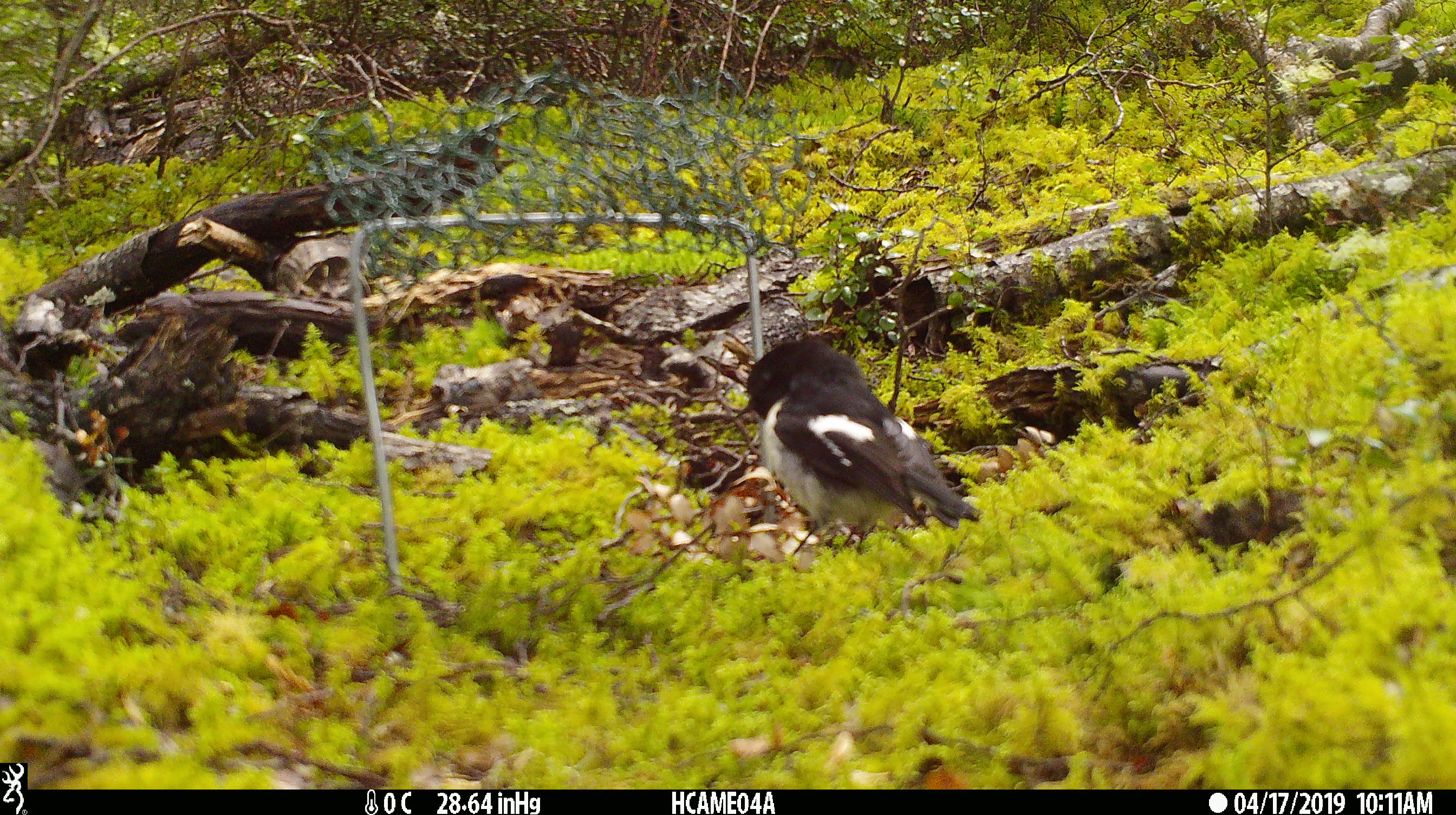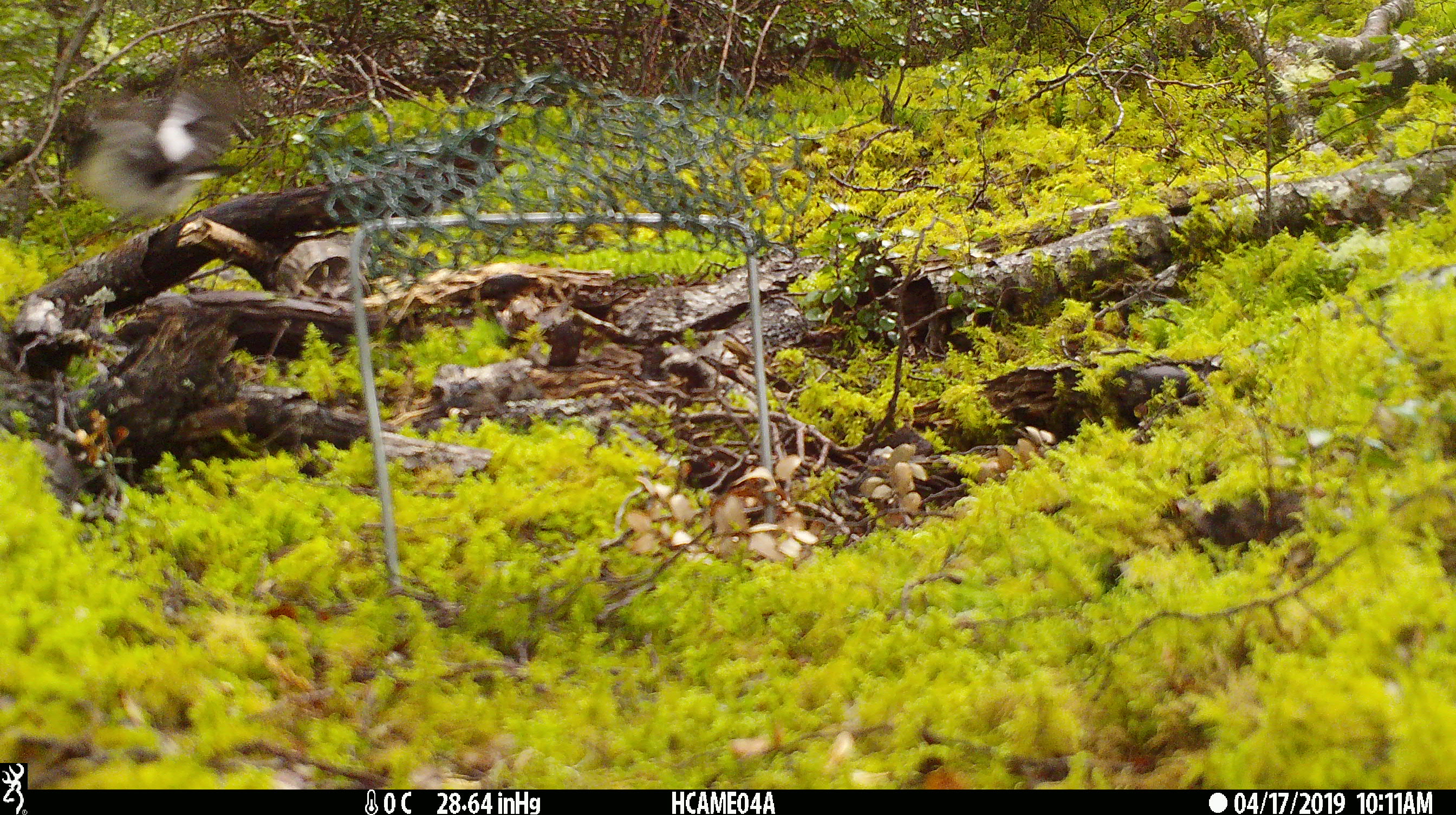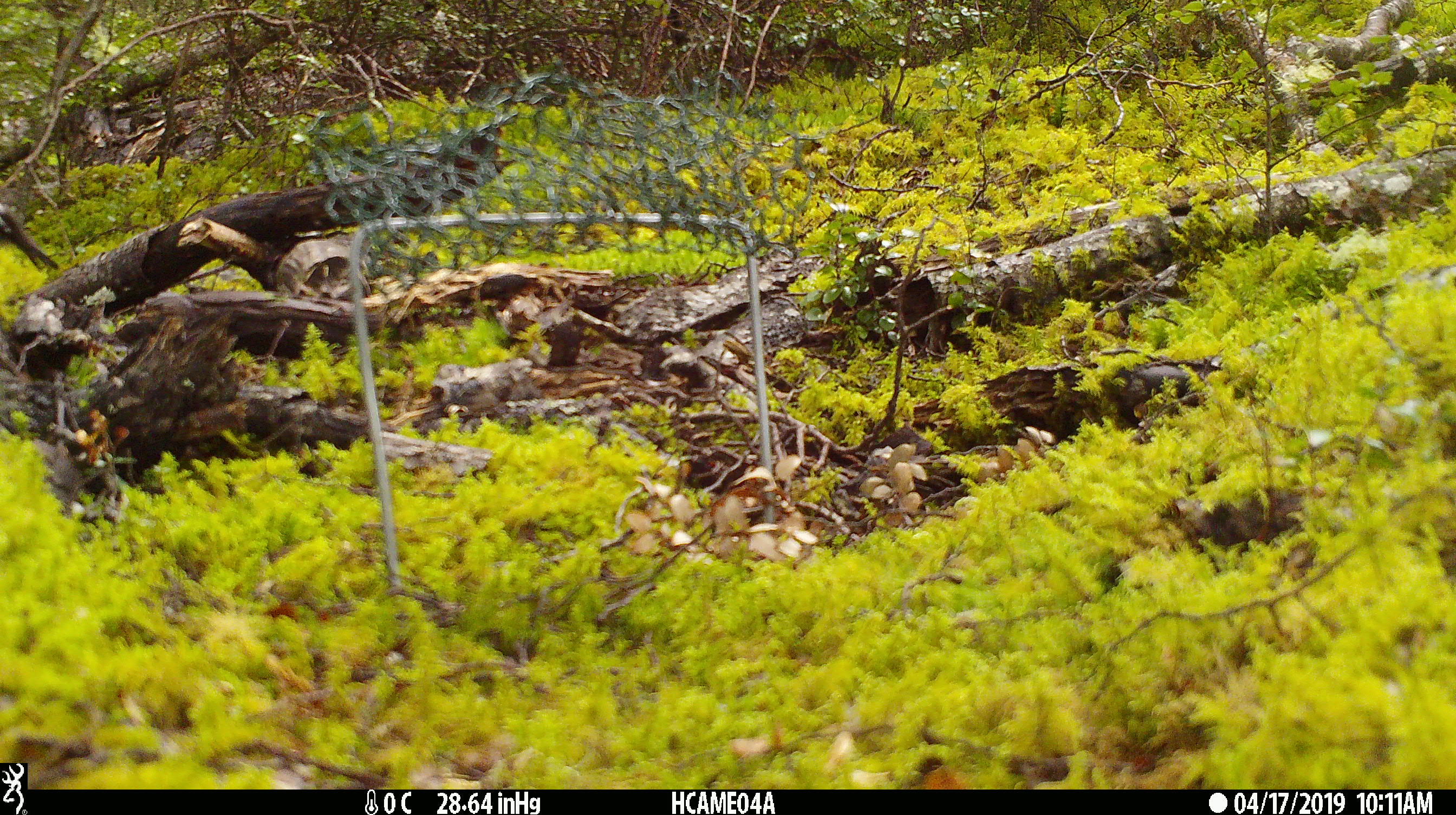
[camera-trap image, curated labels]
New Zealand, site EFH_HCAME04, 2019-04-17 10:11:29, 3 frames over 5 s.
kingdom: Animalia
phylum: Chordata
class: Aves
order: Passeriformes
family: Petroicidae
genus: Petroica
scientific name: Petroica macrocephala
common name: tomtit